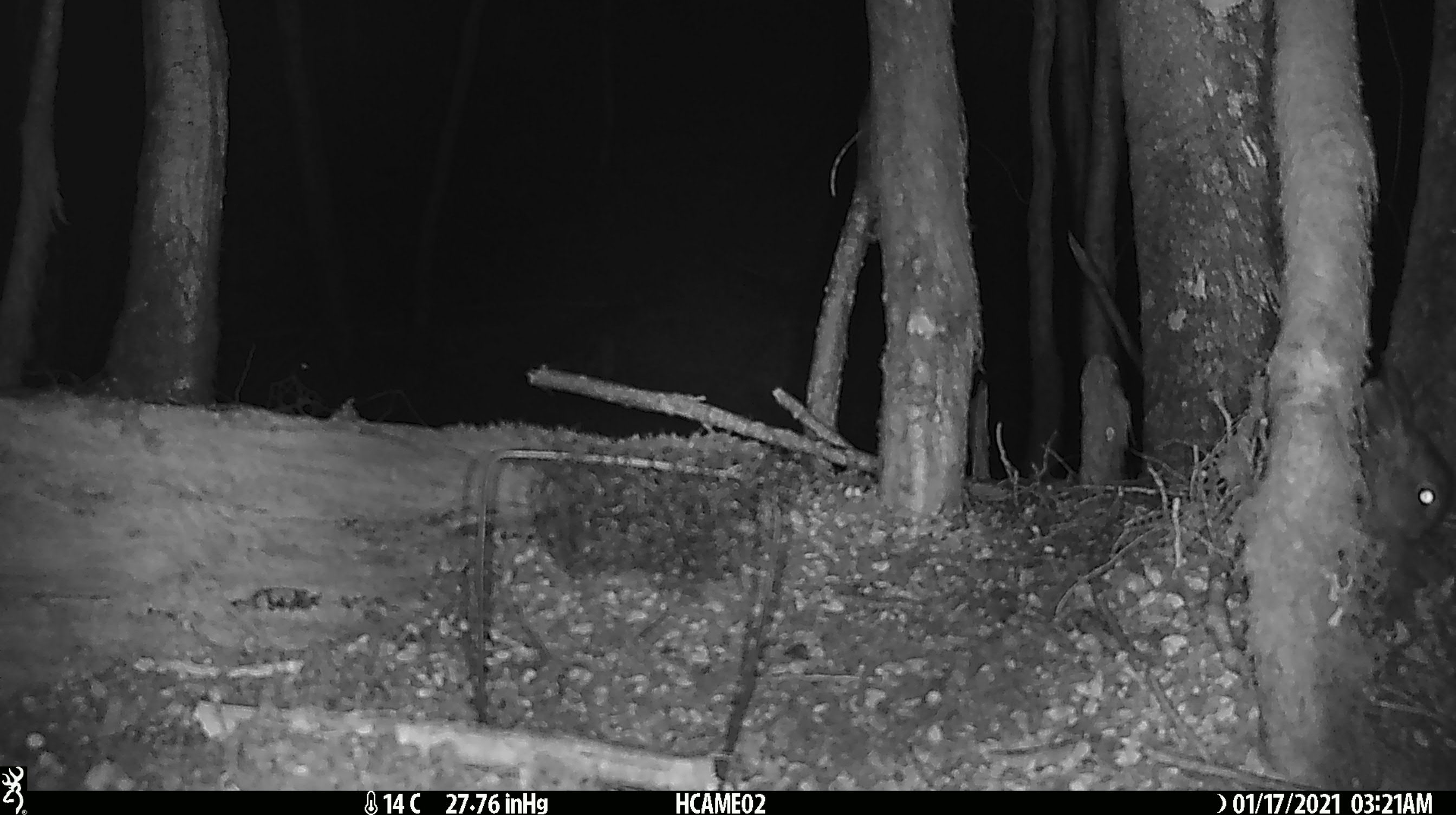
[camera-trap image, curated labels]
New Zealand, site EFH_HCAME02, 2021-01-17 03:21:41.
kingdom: Animalia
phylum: Chordata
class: Mammalia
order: Lagomorpha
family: Leporidae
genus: Oryctolagus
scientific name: Oryctolagus cuniculus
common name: european rabbit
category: rabbit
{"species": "rabbit (european rabbit) (Oryctolagus cuniculus)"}